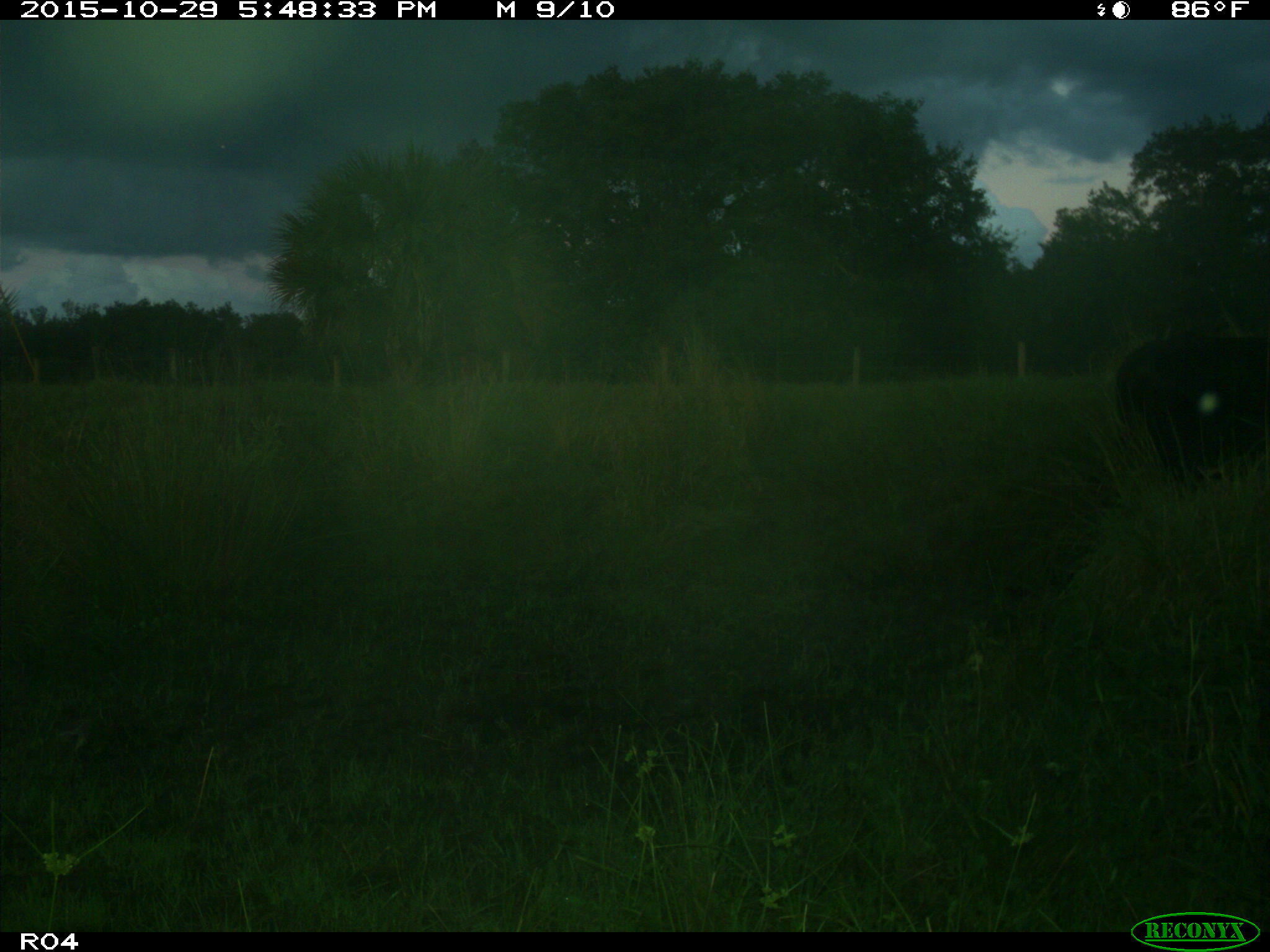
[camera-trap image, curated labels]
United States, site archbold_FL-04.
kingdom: Animalia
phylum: Chordata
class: Mammalia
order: Artiodactyla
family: Bovidae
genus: Bos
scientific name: Bos taurus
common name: domestic cow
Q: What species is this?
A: Bos taurus (domestic cow).